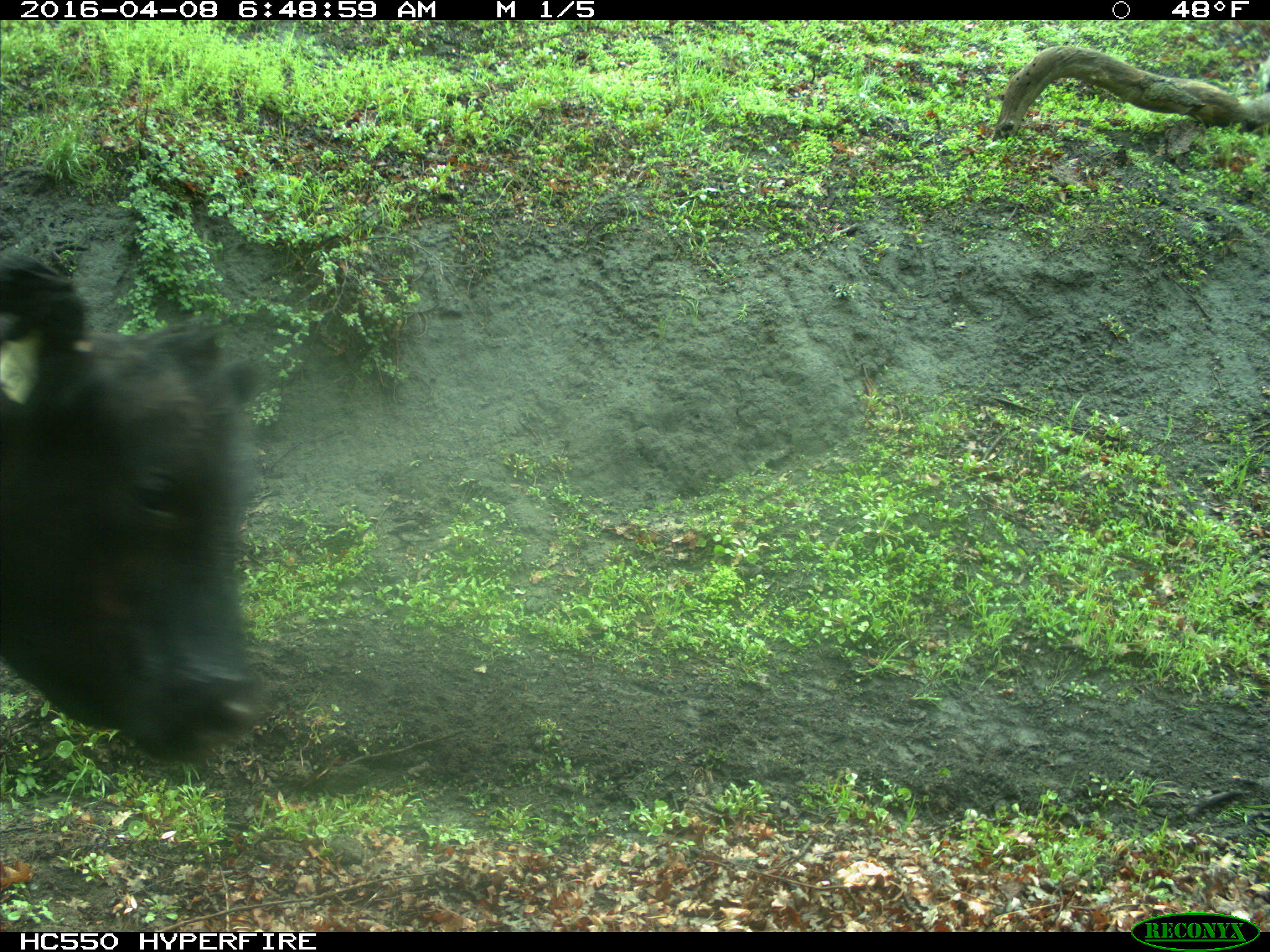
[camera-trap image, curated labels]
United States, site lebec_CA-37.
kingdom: Animalia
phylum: Chordata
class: Mammalia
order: Artiodactyla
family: Bovidae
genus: Bos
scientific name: Bos taurus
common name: domestic cow